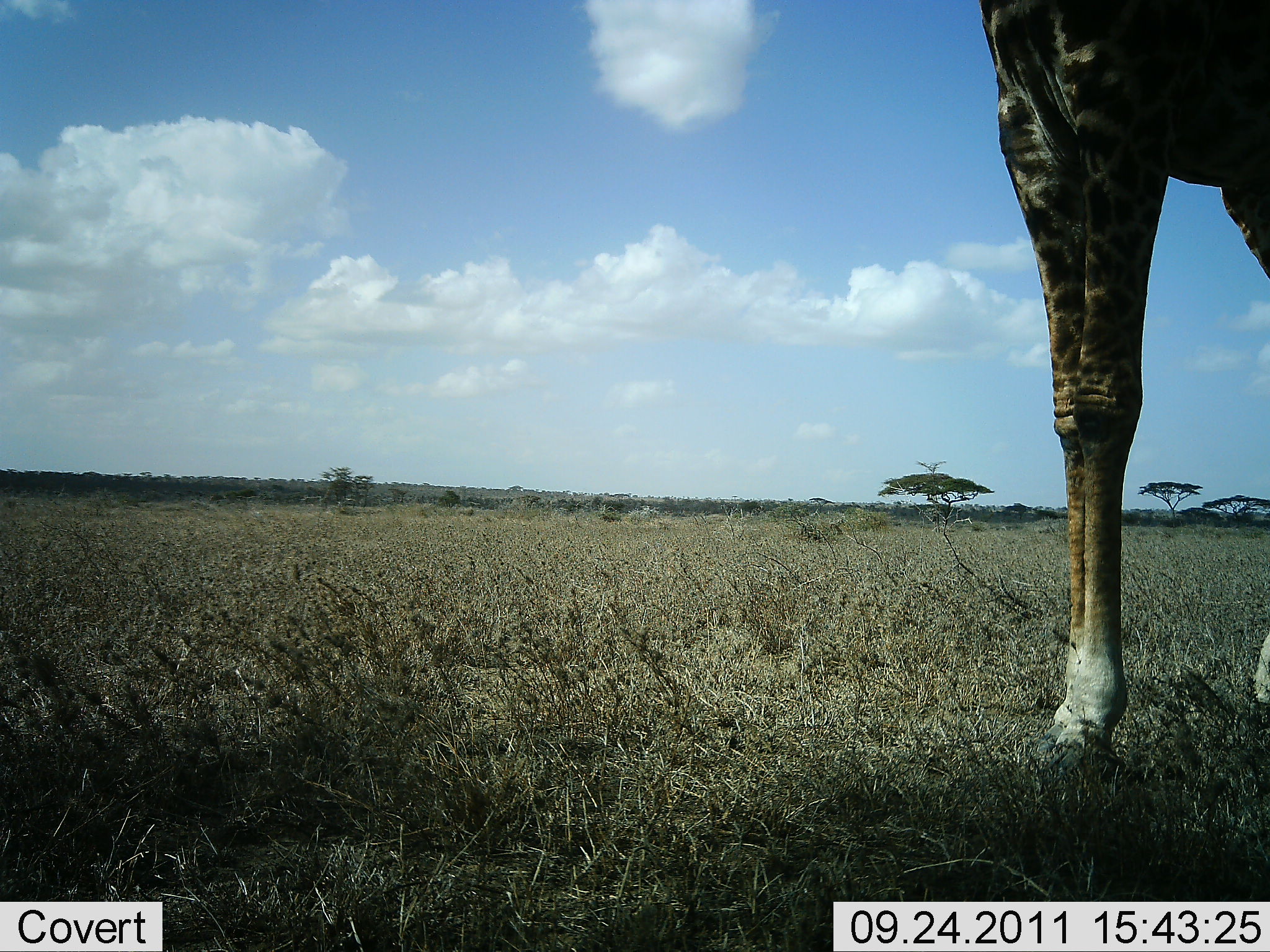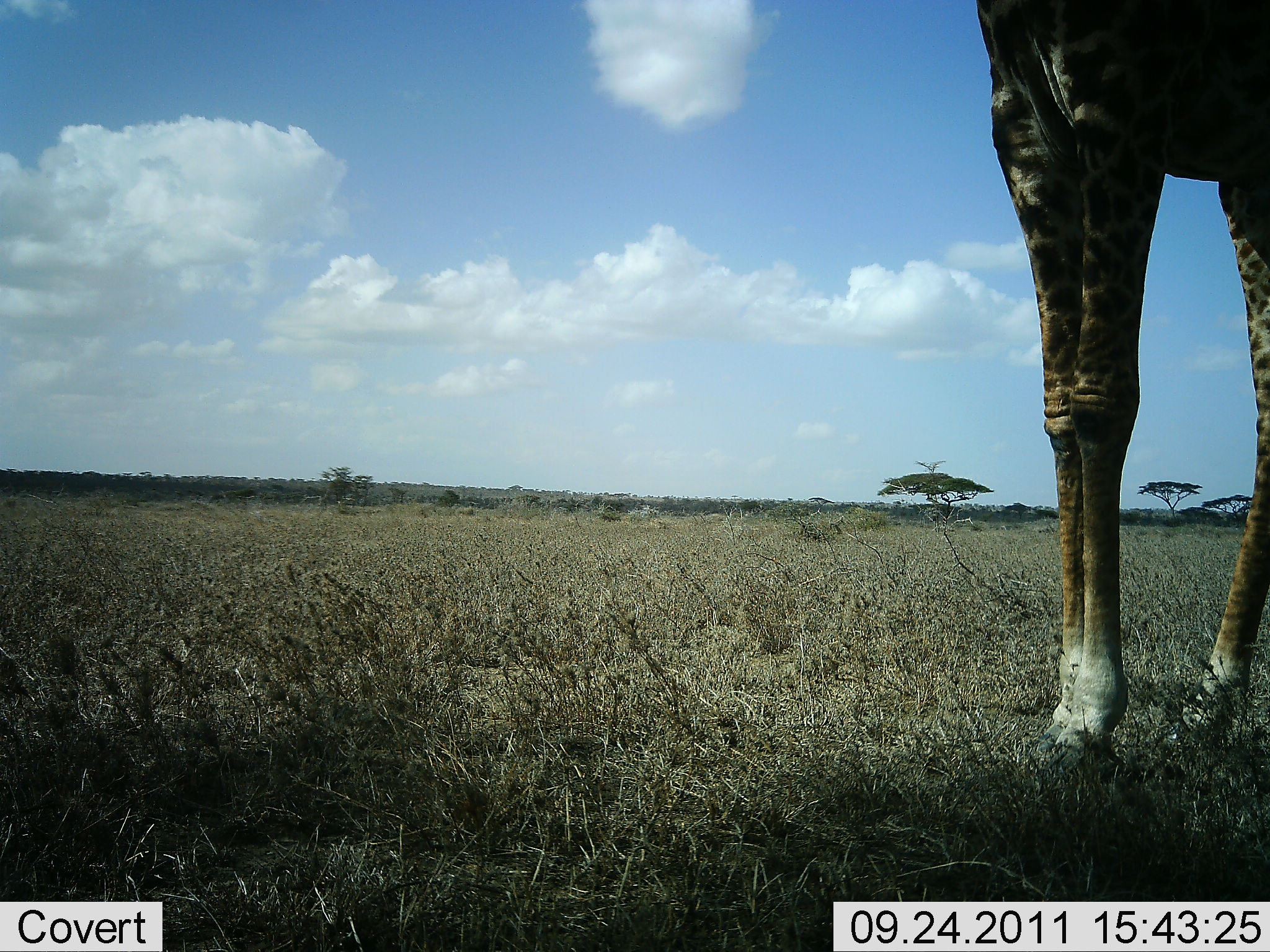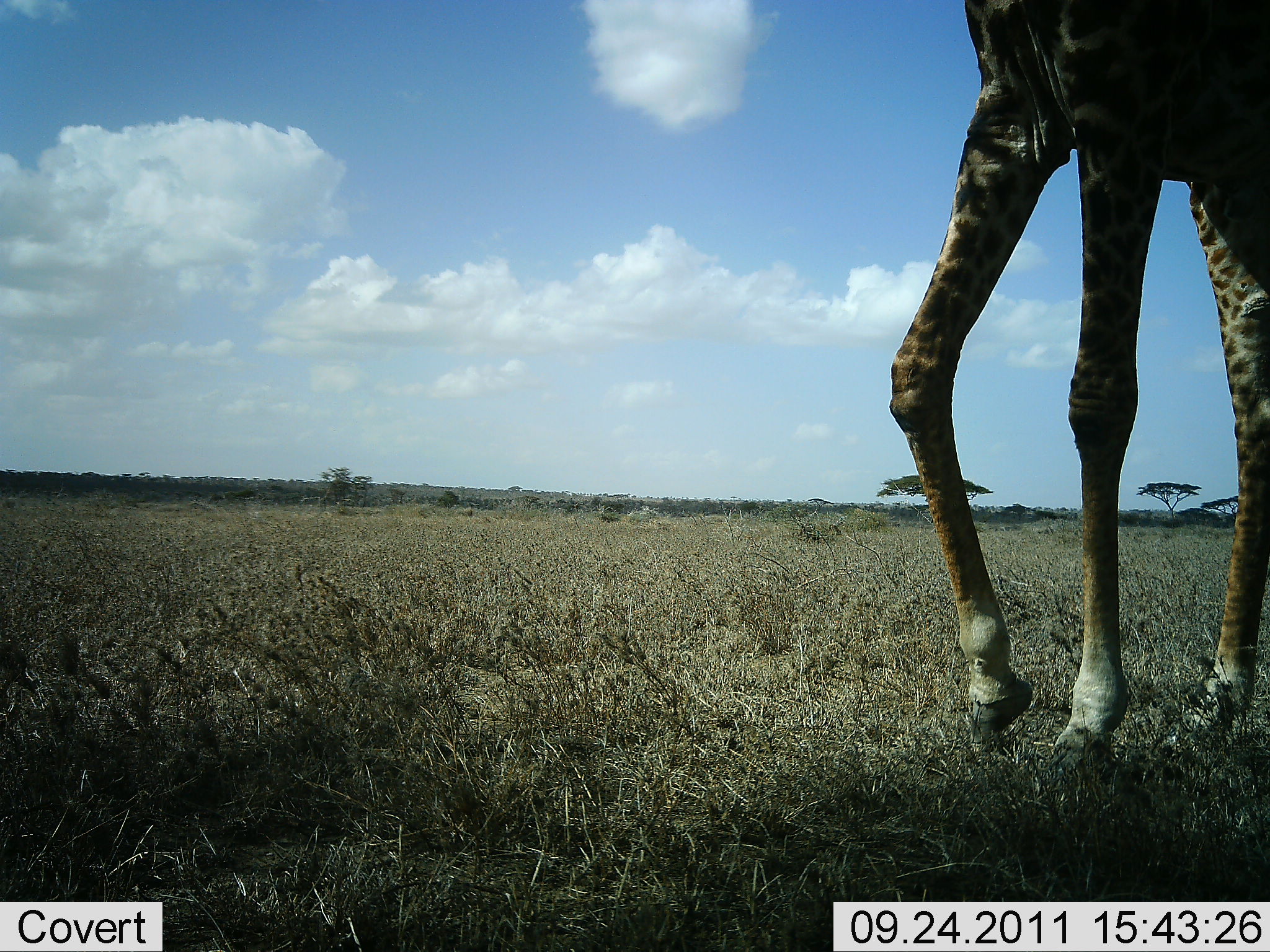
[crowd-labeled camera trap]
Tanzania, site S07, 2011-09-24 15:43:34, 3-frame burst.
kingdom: Animalia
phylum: Chordata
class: Mammalia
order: Artiodactyla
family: Giraffidae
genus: Giraffa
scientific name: Giraffa camelopardalis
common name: giraffe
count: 1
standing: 45%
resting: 0%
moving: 64%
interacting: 0%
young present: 0%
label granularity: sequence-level